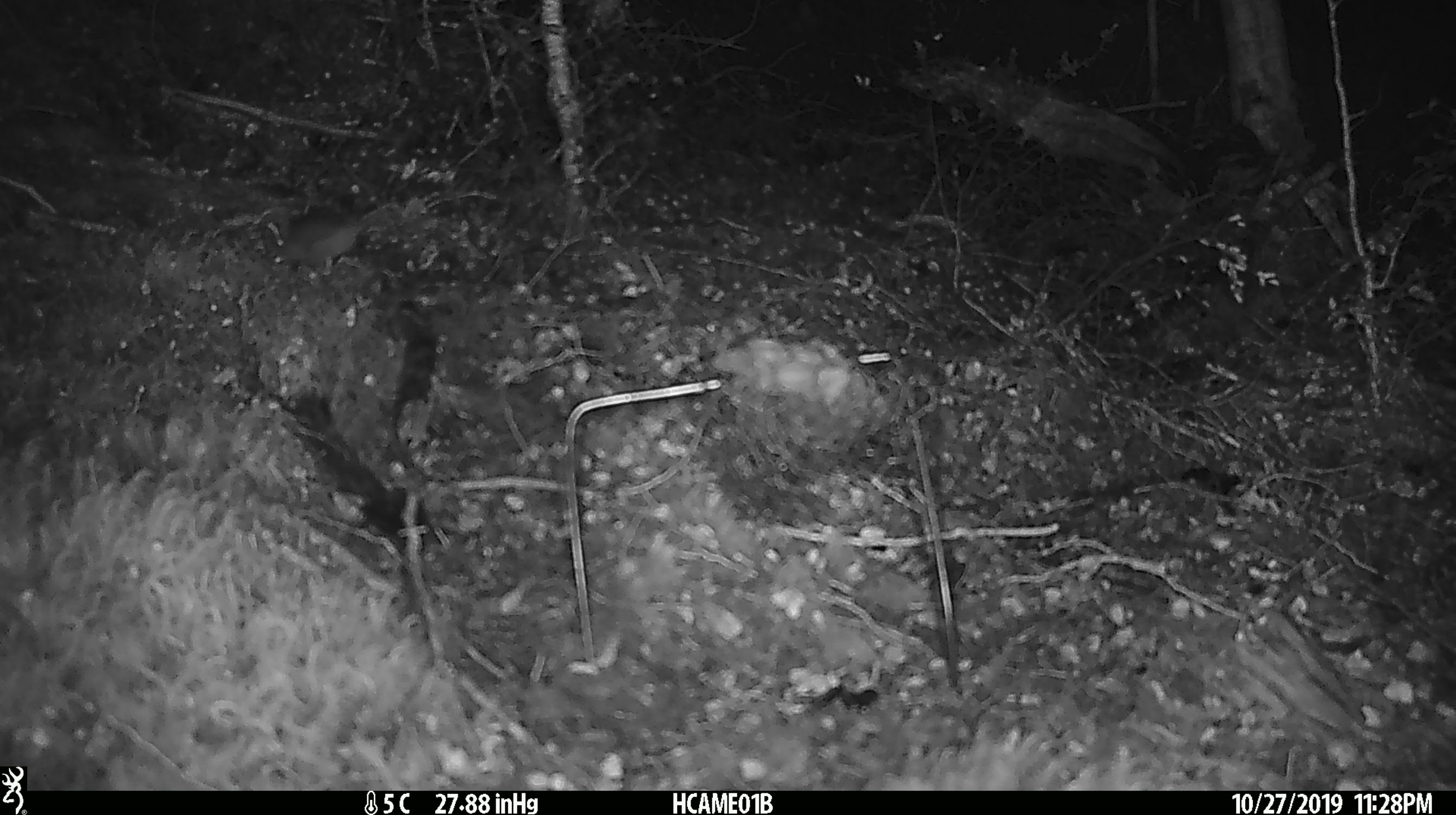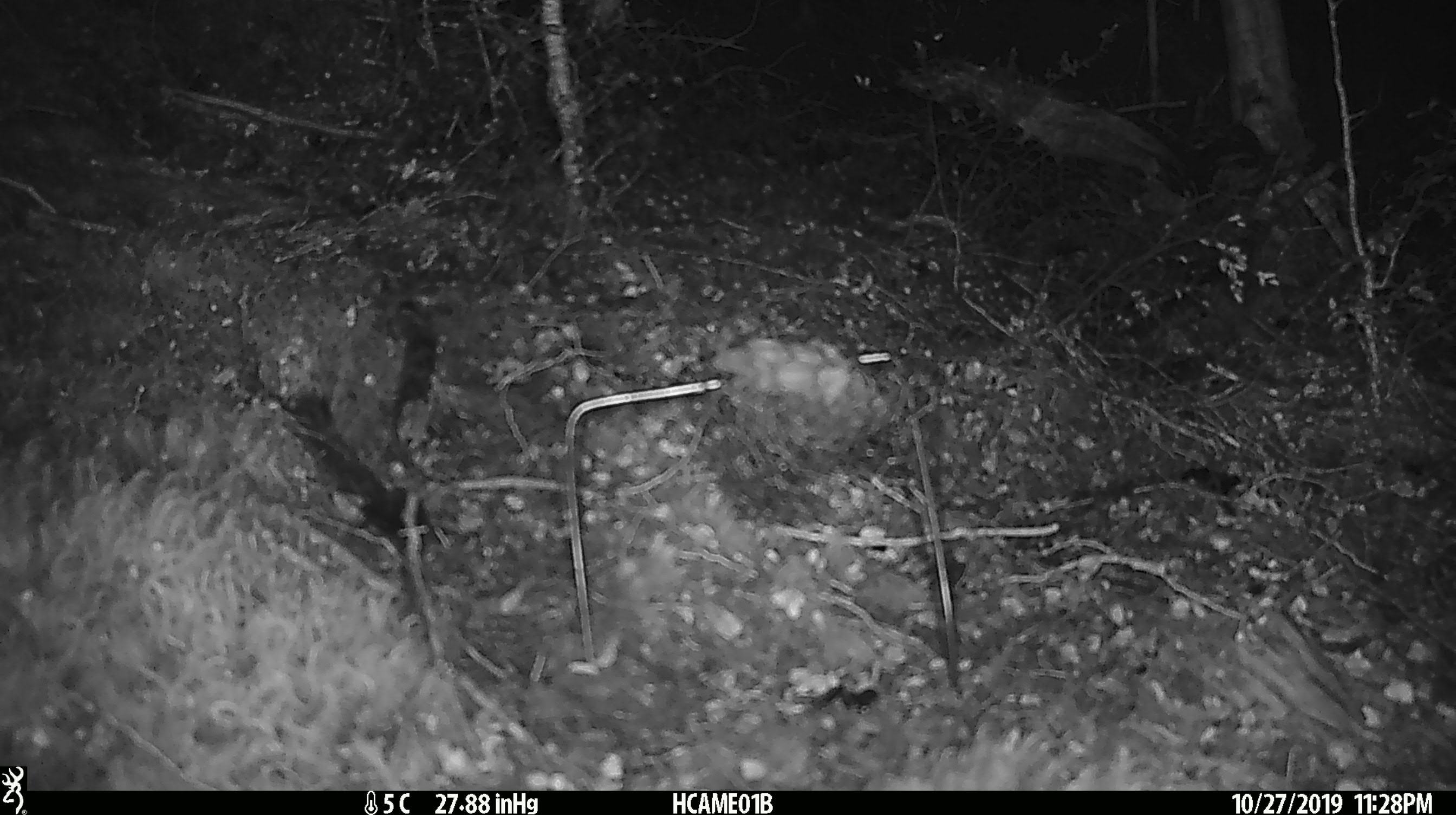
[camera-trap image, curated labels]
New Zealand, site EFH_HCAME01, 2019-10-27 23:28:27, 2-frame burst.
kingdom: Animalia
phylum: Chordata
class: Mammalia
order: Rodentia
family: Muridae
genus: Mus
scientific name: Mus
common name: mouse